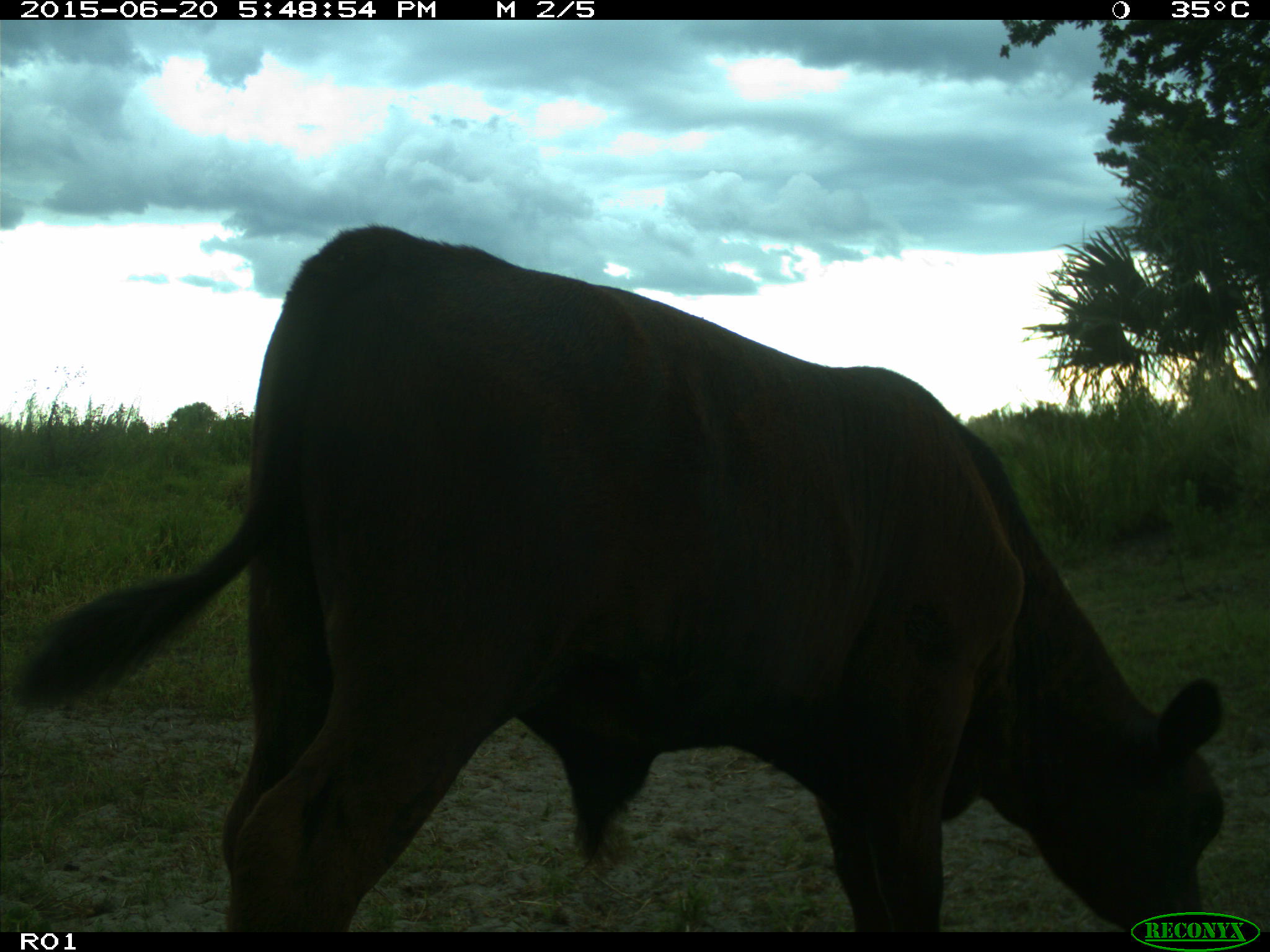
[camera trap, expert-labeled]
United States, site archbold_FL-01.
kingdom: Animalia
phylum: Chordata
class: Mammalia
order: Artiodactyla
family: Bovidae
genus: Bos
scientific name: Bos taurus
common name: domestic cow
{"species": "Bos taurus (domestic cow)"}